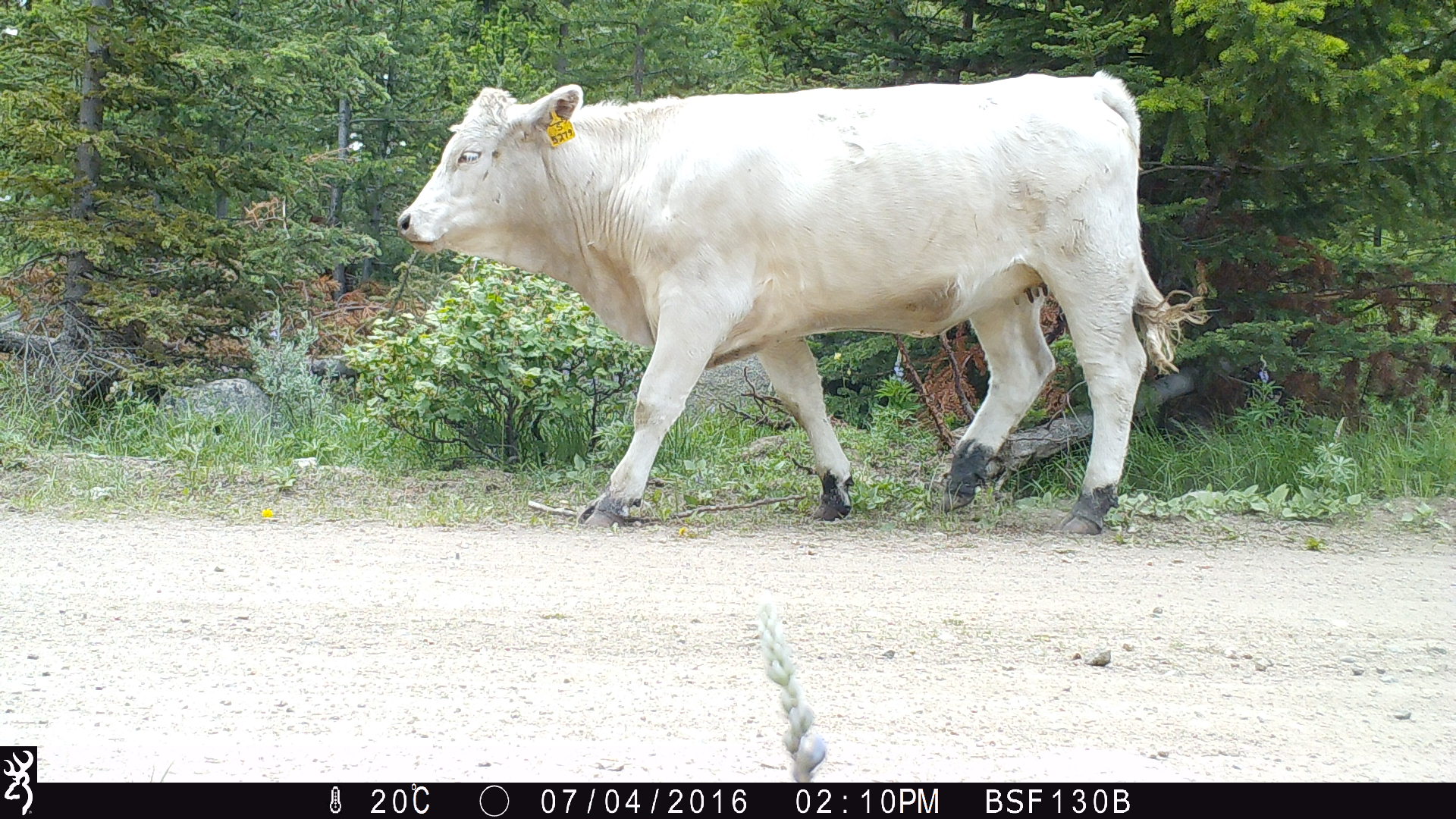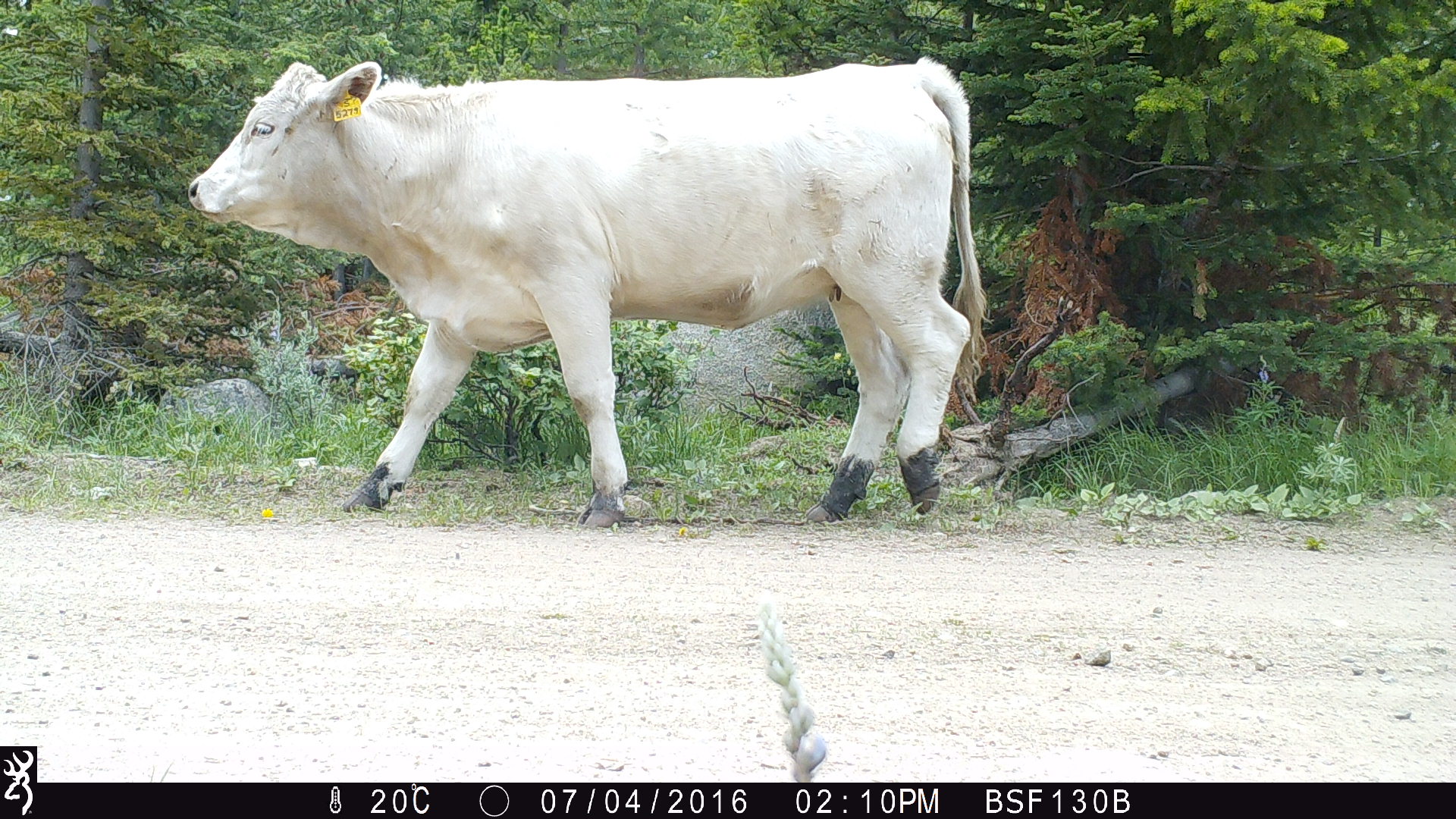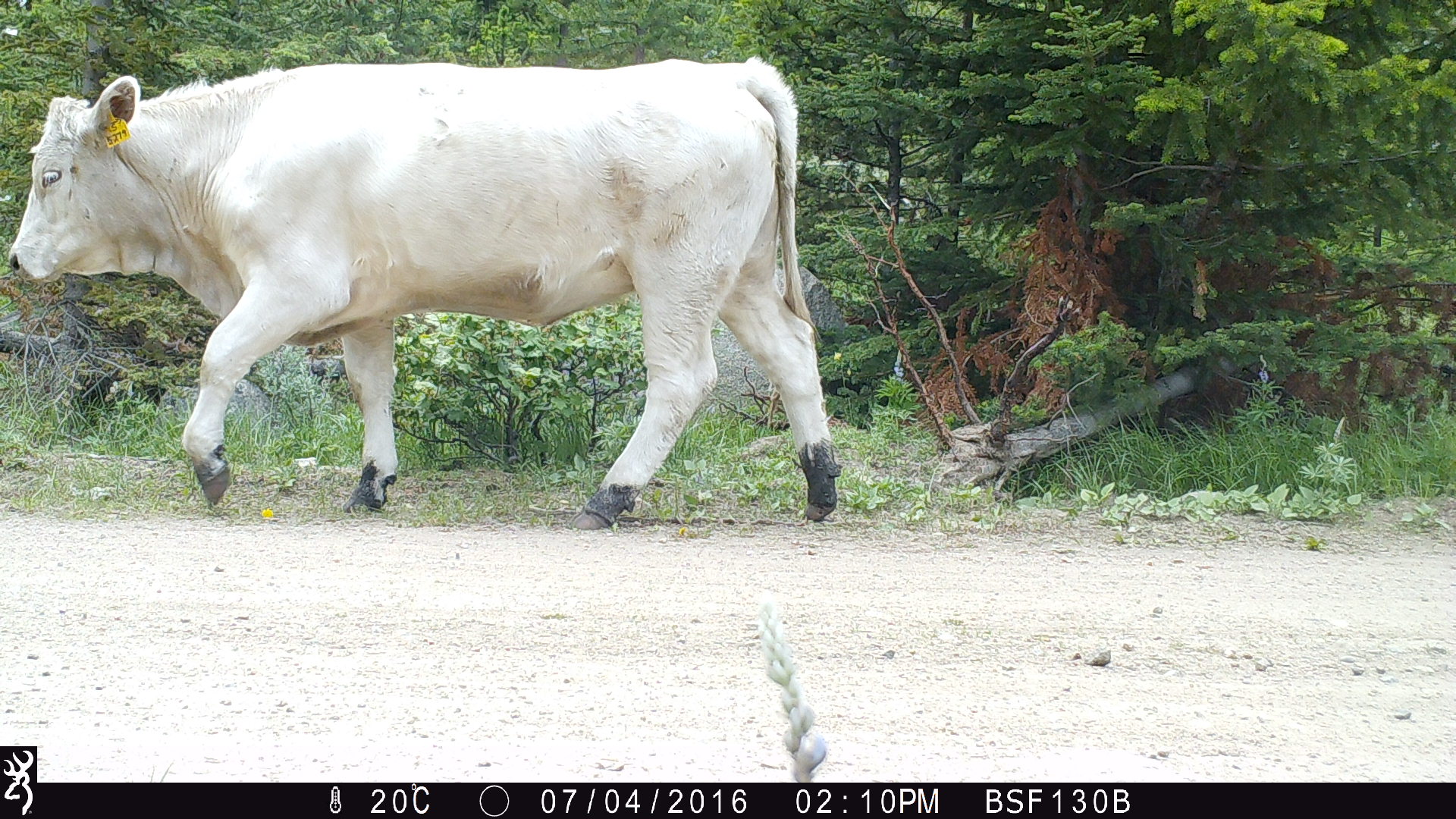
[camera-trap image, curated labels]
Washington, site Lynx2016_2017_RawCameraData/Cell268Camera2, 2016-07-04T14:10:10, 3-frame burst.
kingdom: Animalia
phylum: Chordata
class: Mammalia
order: Artiodactyla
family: Bovidae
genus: Bos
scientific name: Bos taurus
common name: domestic cattle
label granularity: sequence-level